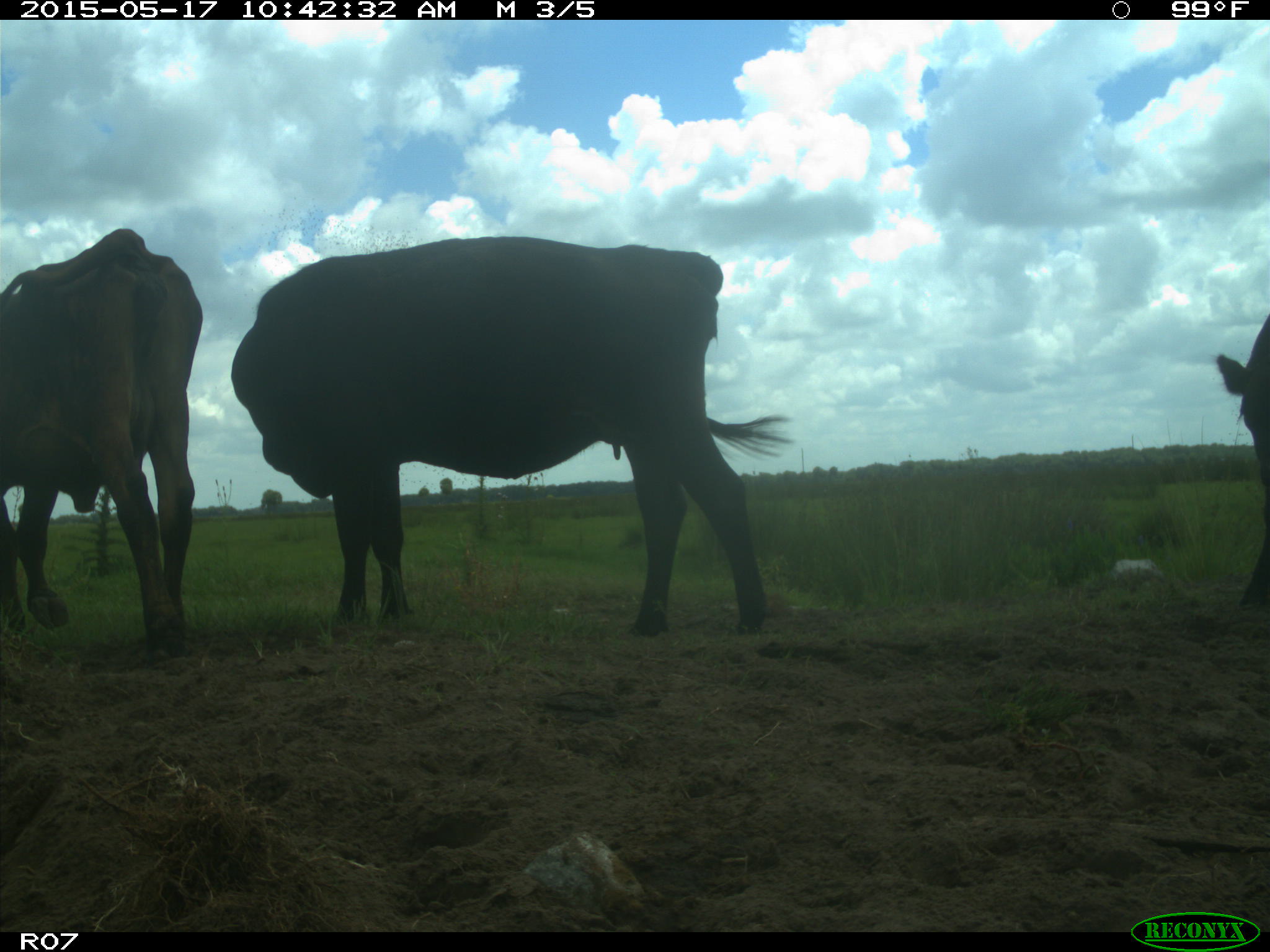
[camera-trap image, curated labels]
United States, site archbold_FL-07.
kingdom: Animalia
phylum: Chordata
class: Mammalia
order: Artiodactyla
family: Bovidae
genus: Bos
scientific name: Bos taurus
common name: domestic cow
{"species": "Bos taurus (domestic cow)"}